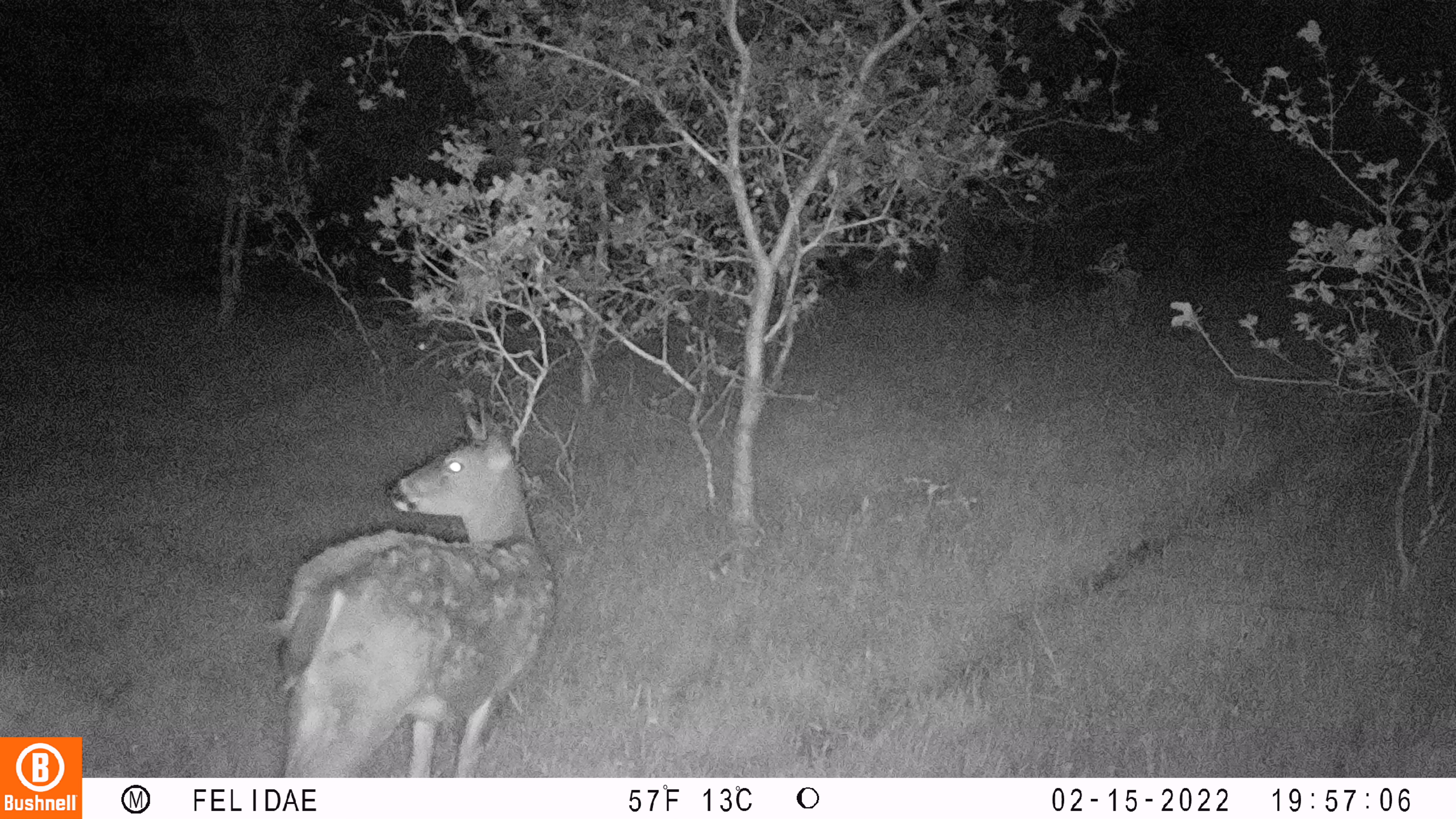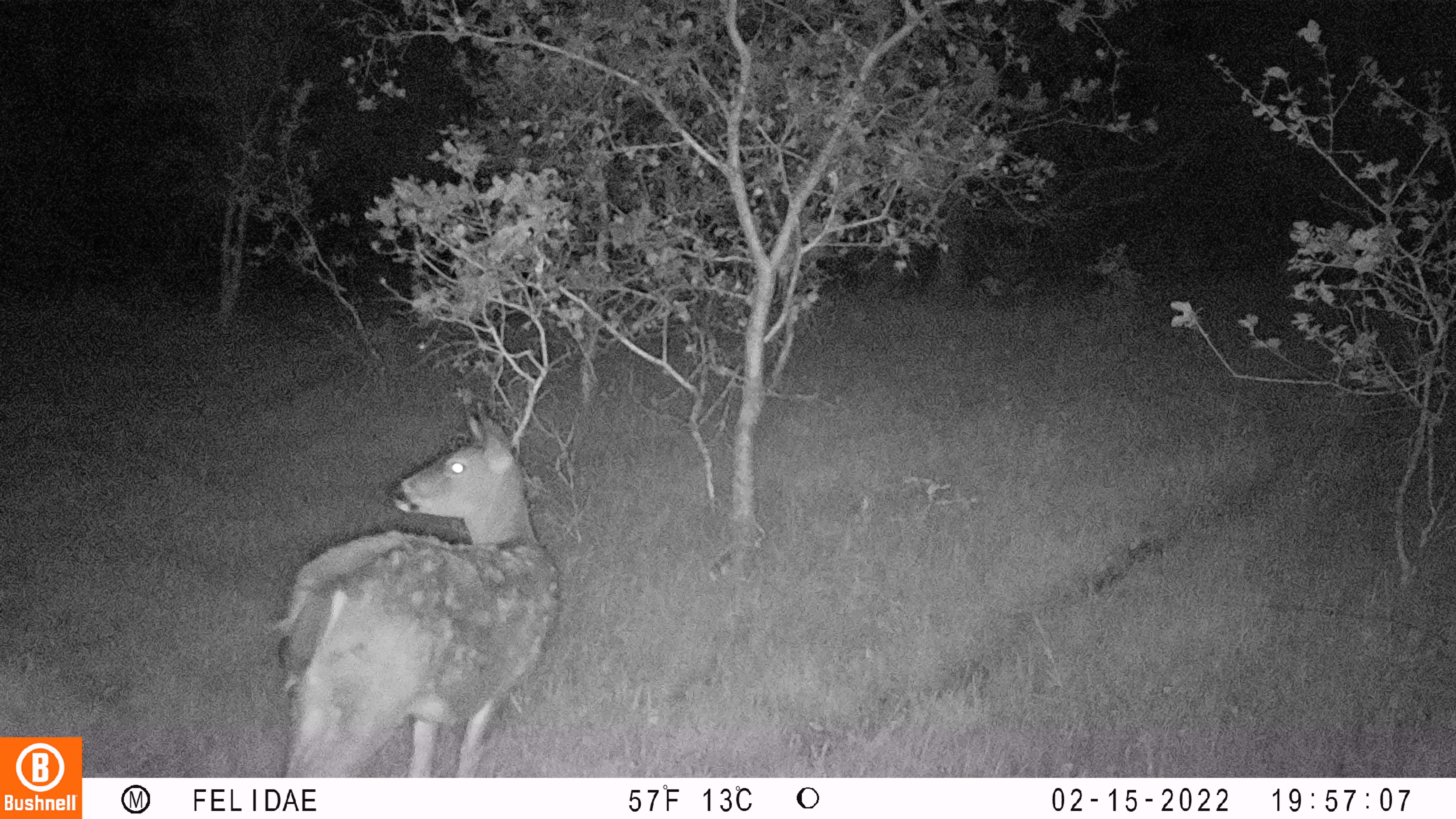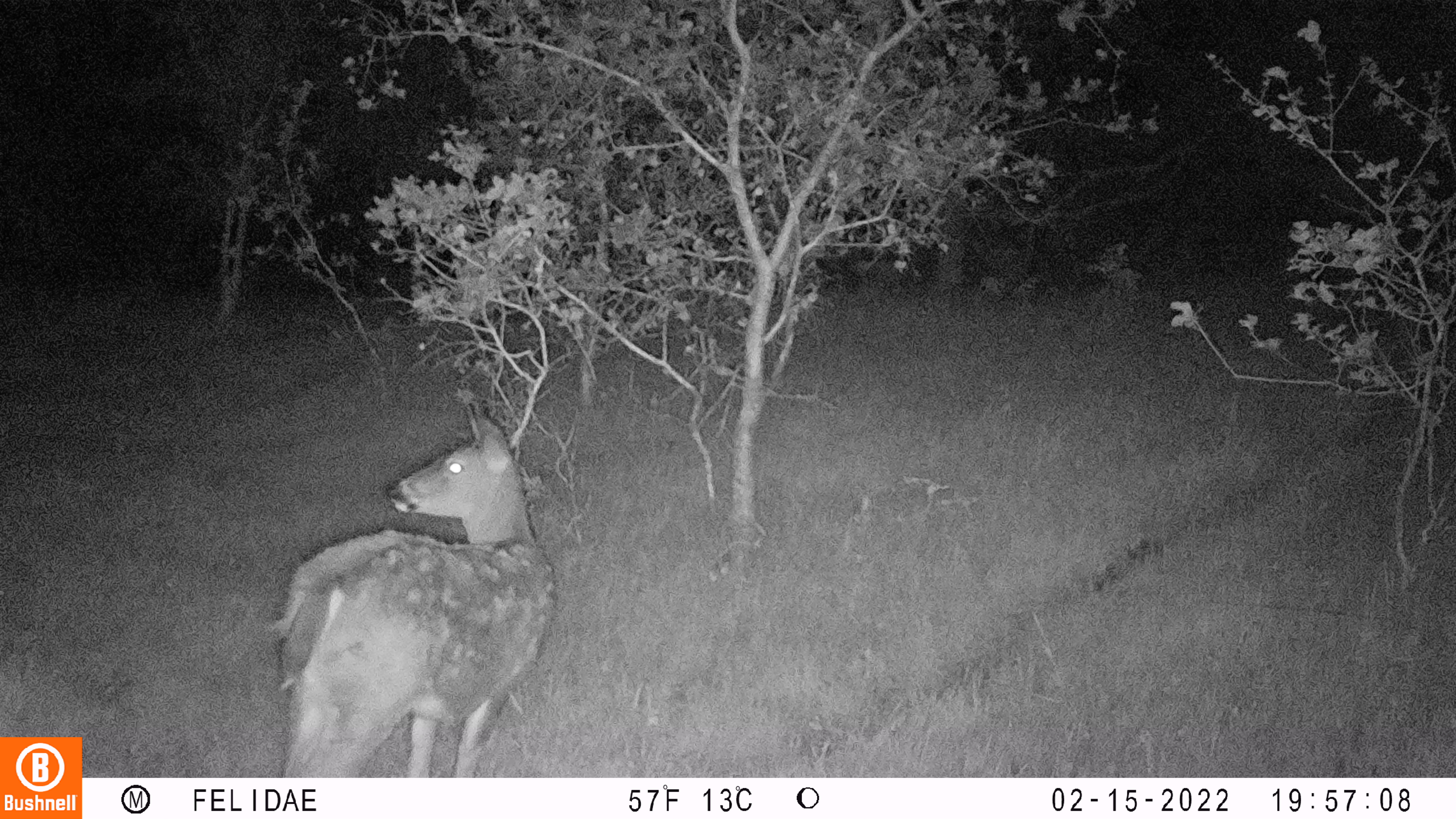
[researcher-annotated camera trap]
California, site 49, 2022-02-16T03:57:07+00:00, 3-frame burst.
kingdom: Animalia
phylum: Chordata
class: Mammalia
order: Artiodactyla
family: Cervidae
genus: Odocoileus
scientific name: Odocoileus hemionus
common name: mule deer